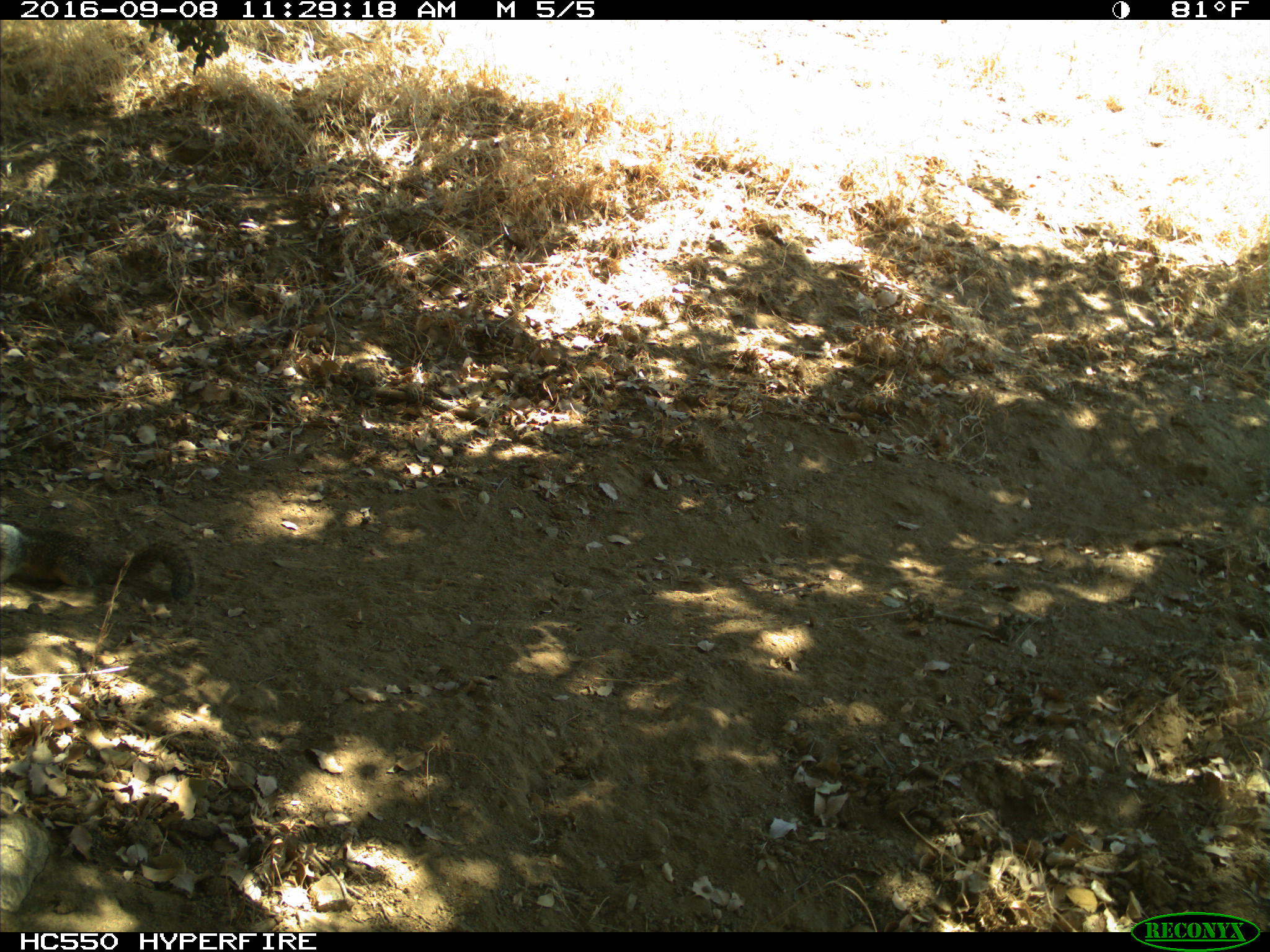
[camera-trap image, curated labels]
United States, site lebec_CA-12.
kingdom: Animalia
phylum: Chordata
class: Mammalia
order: Rodentia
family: Sciuridae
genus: Otospermophilus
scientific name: Otospermophilus beecheyi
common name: california ground squirrel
Otospermophilus beecheyi (california ground squirrel).